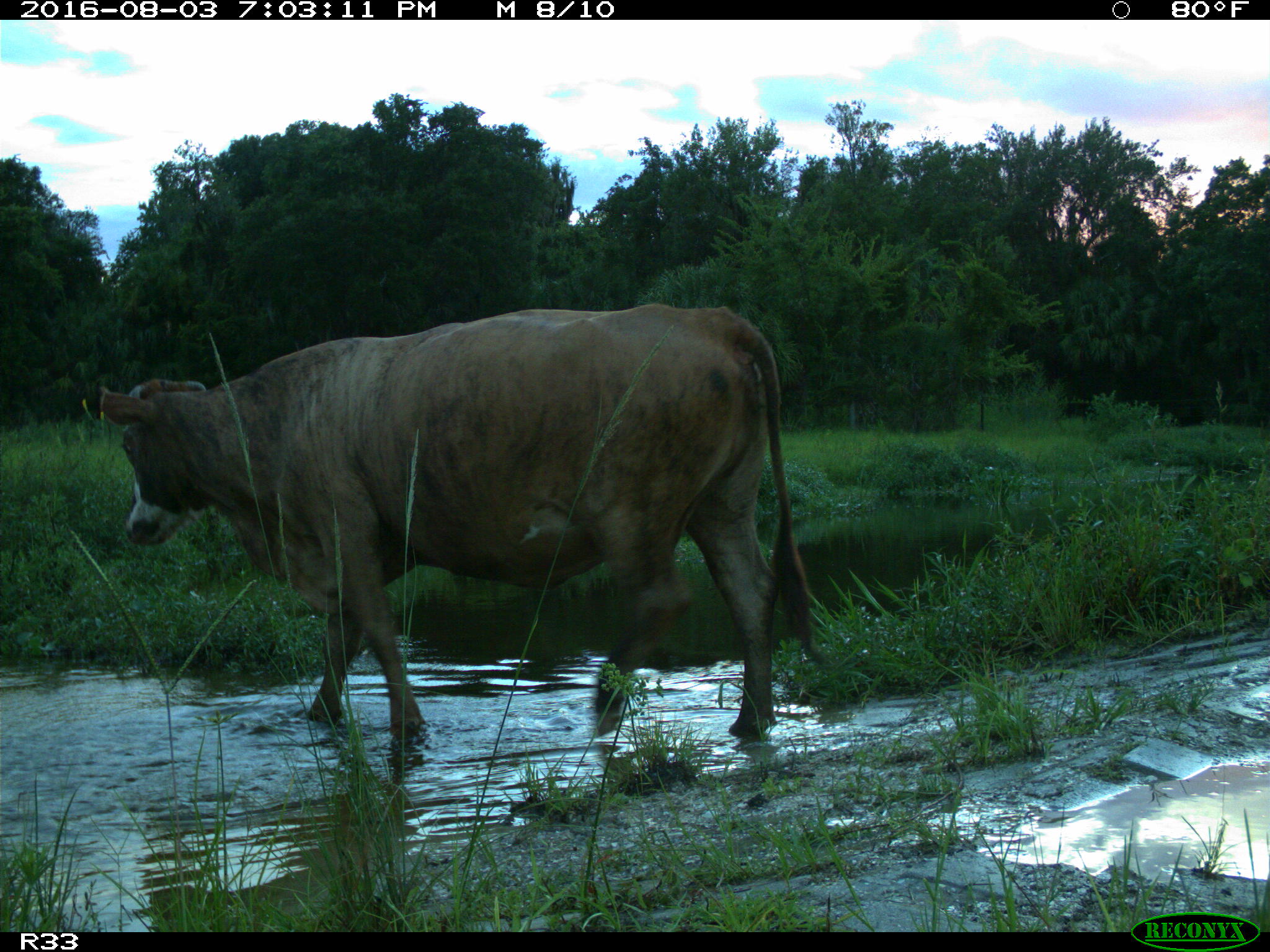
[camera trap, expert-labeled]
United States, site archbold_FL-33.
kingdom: Animalia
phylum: Chordata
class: Mammalia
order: Artiodactyla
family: Bovidae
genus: Bos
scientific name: Bos taurus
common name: domestic cow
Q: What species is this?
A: Bos taurus (domestic cow).